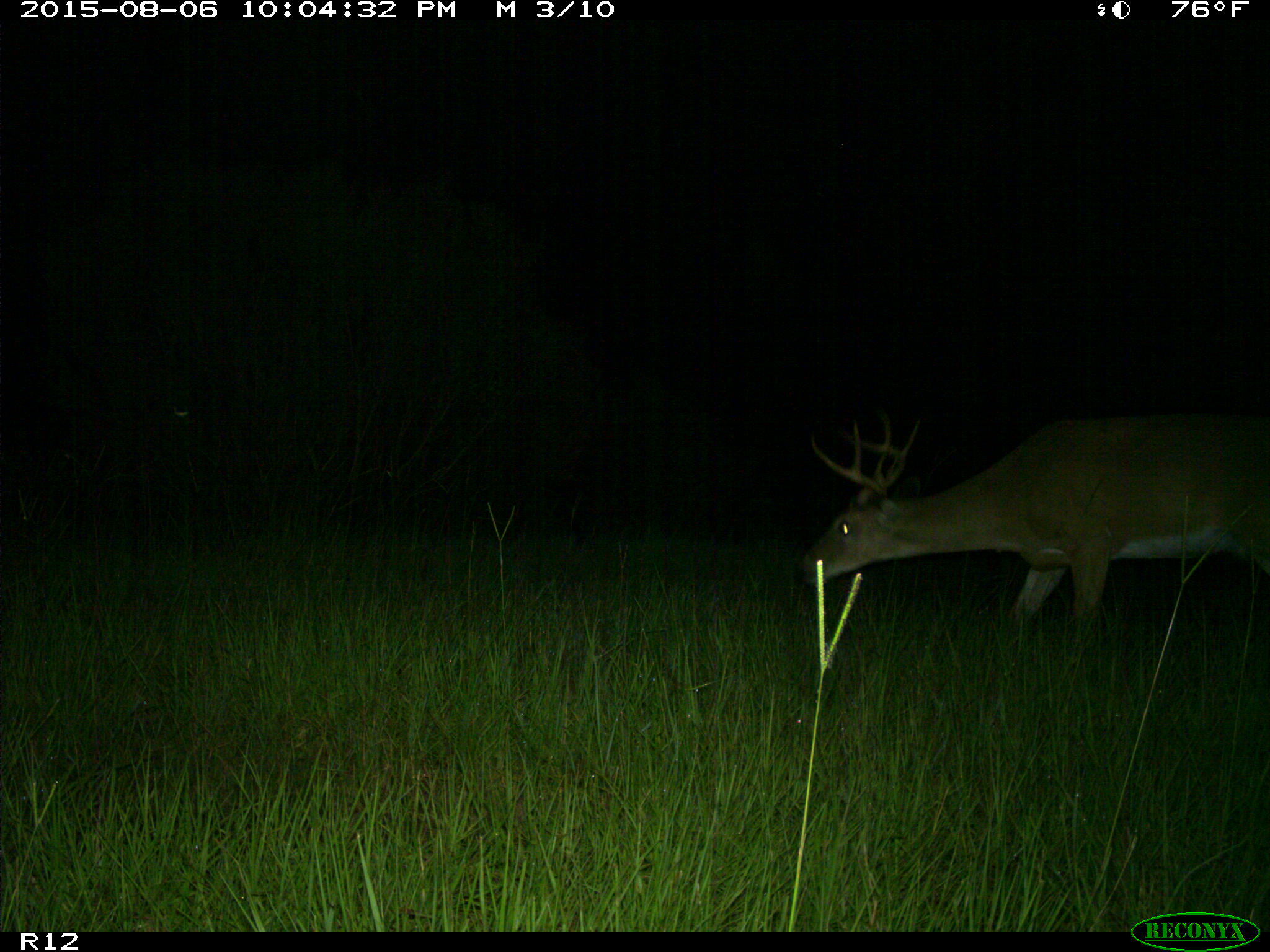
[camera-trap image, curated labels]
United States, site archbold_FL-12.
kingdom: Animalia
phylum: Chordata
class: Mammalia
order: Artiodactyla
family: Cervidae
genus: Odocoileus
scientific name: Odocoileus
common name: deer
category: unidentified deer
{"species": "unidentified deer (deer) (Odocoileus)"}